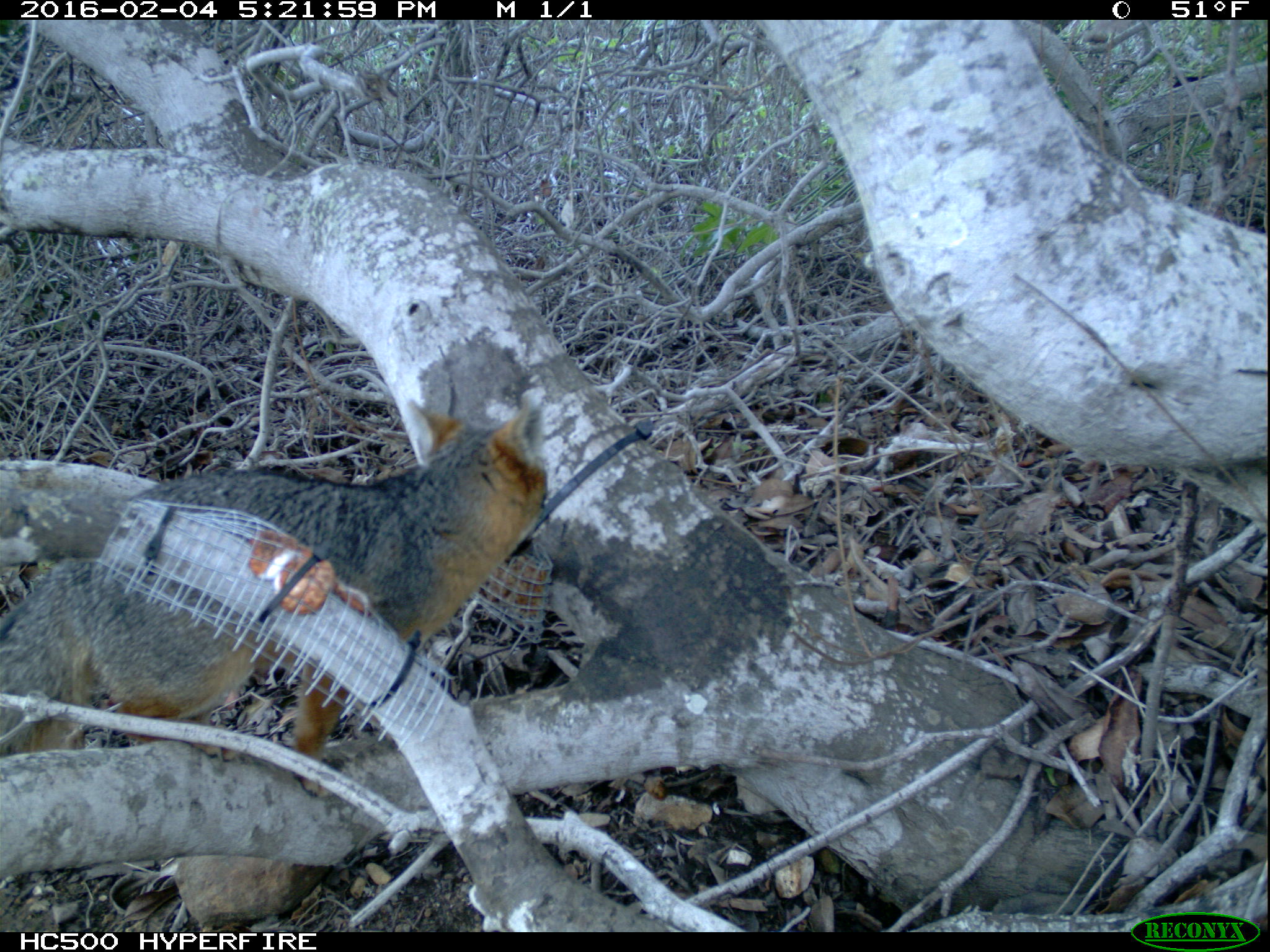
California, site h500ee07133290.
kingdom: Animalia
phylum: Chordata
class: Mammalia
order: Carnivora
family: Canidae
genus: Urocyon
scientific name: Urocyon littoralis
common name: island fox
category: fox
Fox (island fox) (Urocyon littoralis).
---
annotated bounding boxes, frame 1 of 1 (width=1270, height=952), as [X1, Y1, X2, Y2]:
fox: [0, 385, 549, 795]